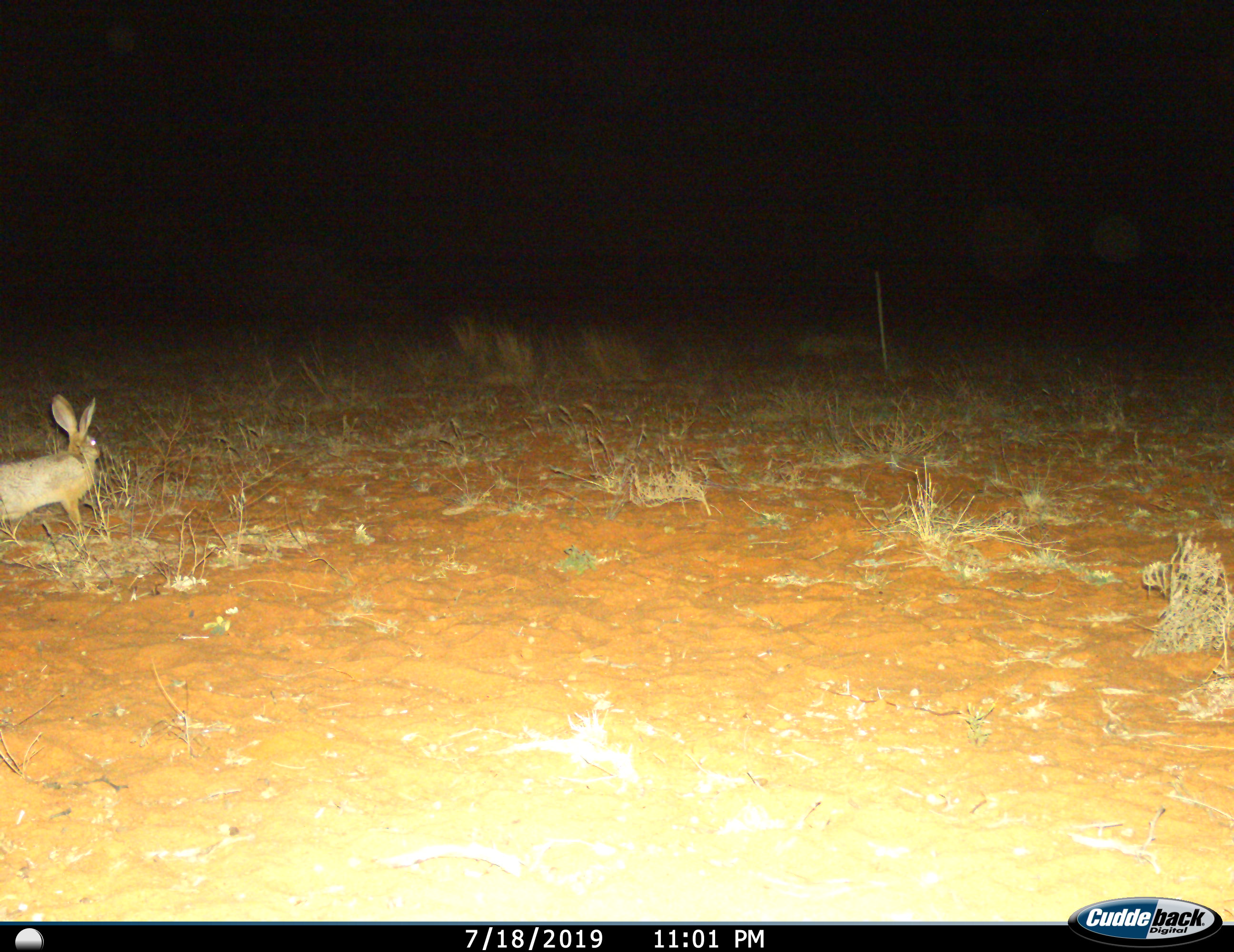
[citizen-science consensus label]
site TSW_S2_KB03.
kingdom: Animalia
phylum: Chordata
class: Mammalia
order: Lagomorpha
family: Leporidae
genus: Lepus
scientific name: Lepus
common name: hare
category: hareunknown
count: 1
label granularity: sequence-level